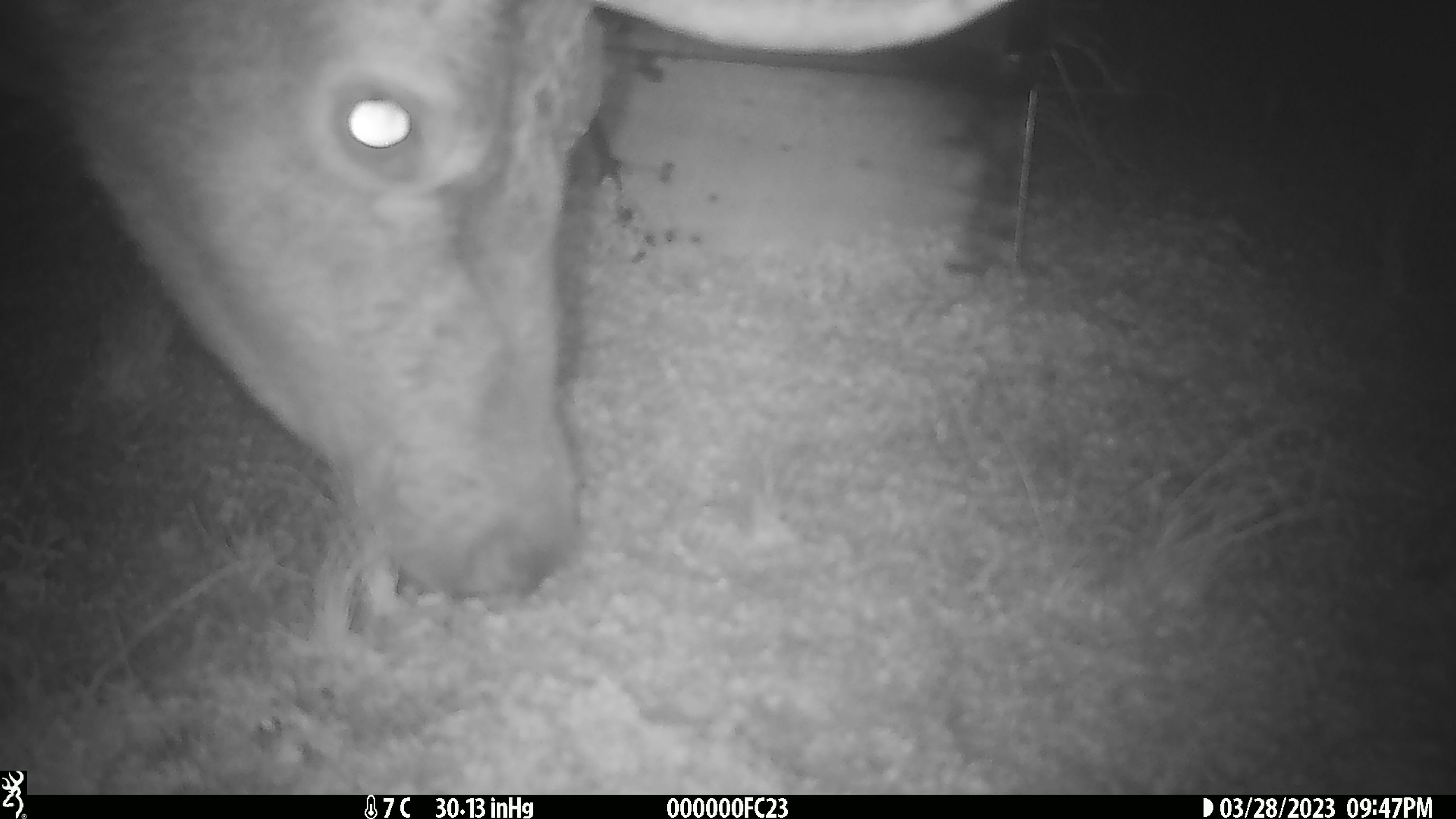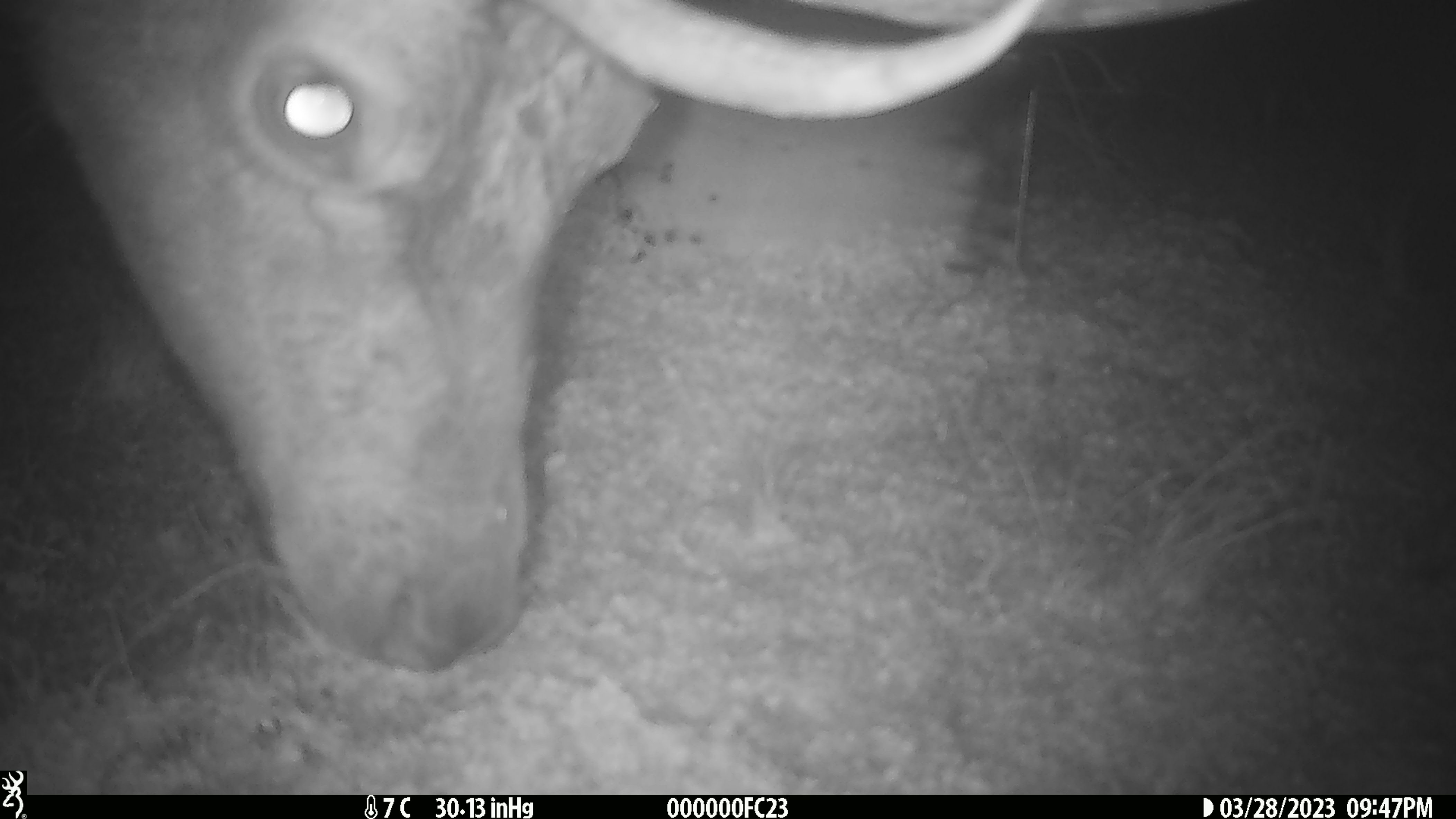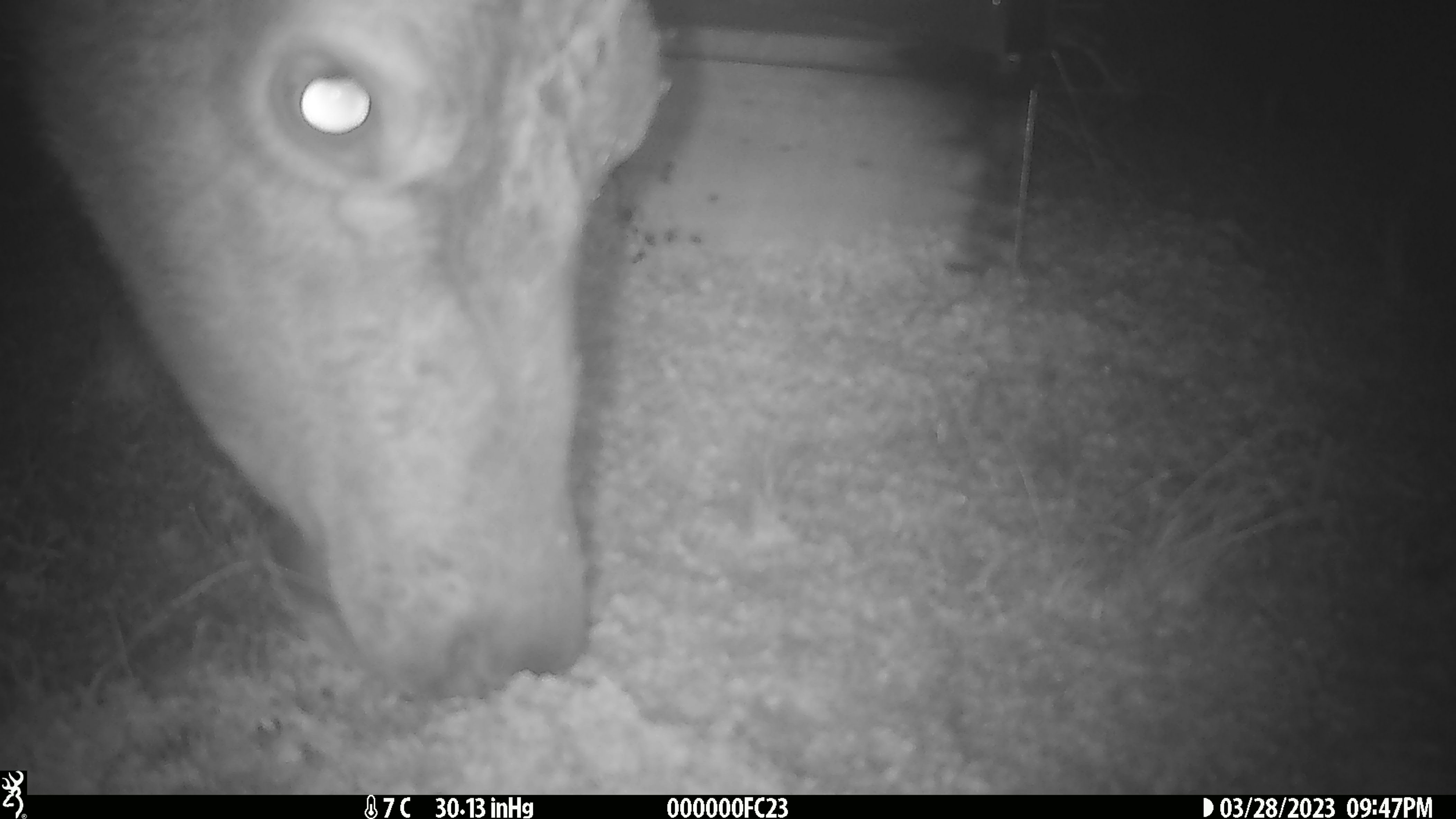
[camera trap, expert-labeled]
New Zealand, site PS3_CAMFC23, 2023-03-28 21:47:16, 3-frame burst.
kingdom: Animalia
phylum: Chordata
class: Mammalia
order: Artiodactyla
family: Cervidae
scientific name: Cervidae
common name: deer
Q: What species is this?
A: Deer (Cervidae).